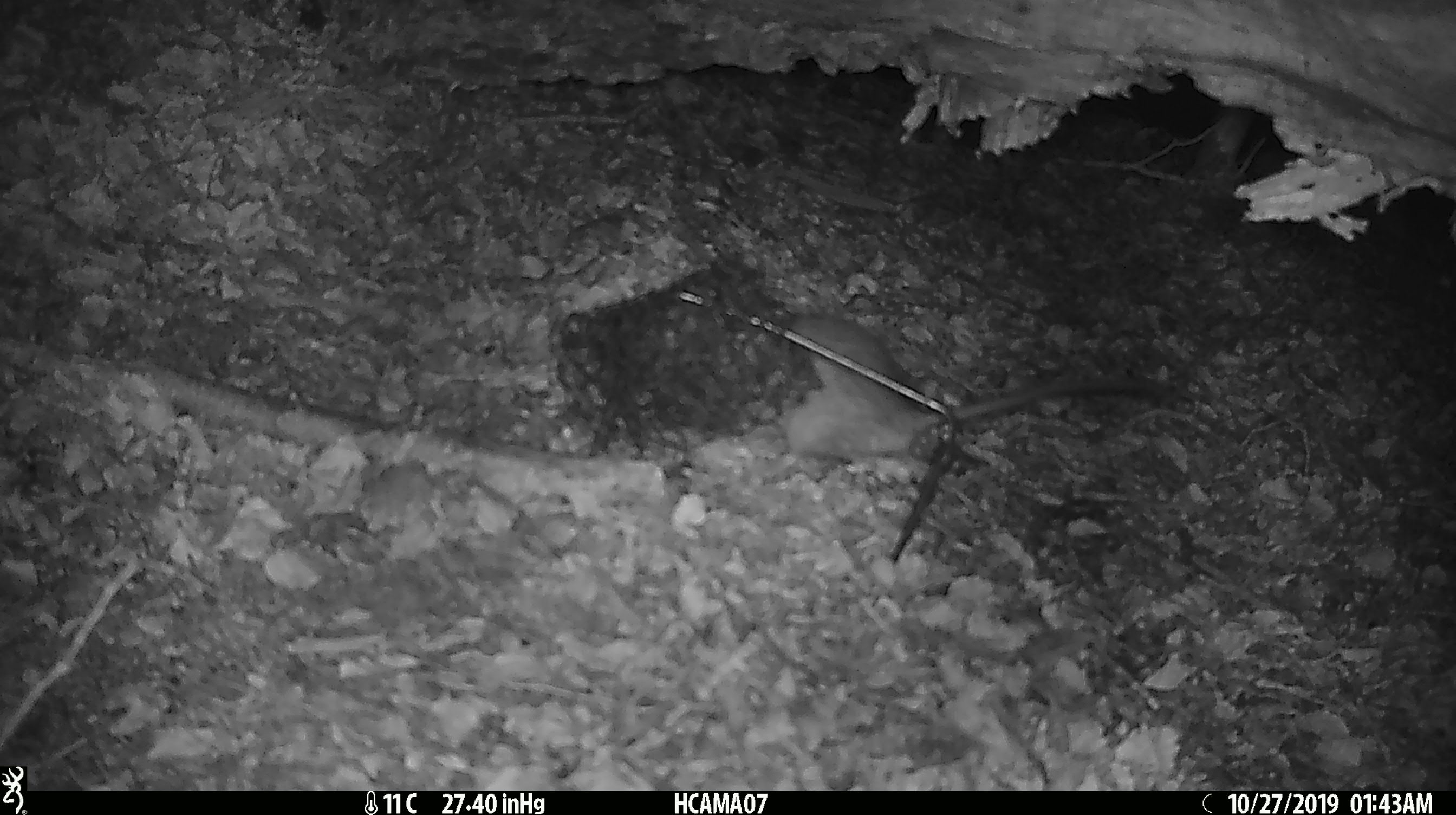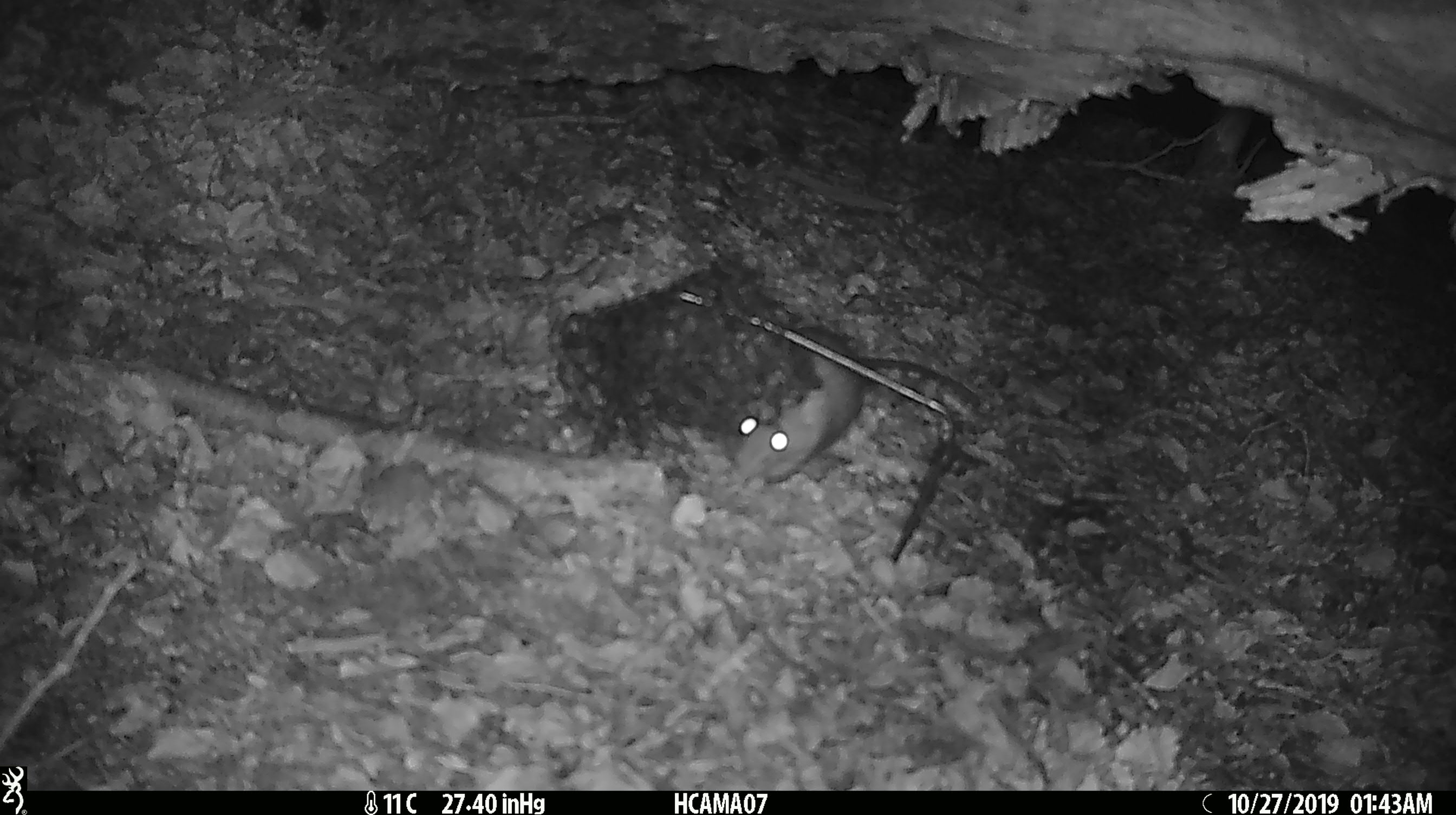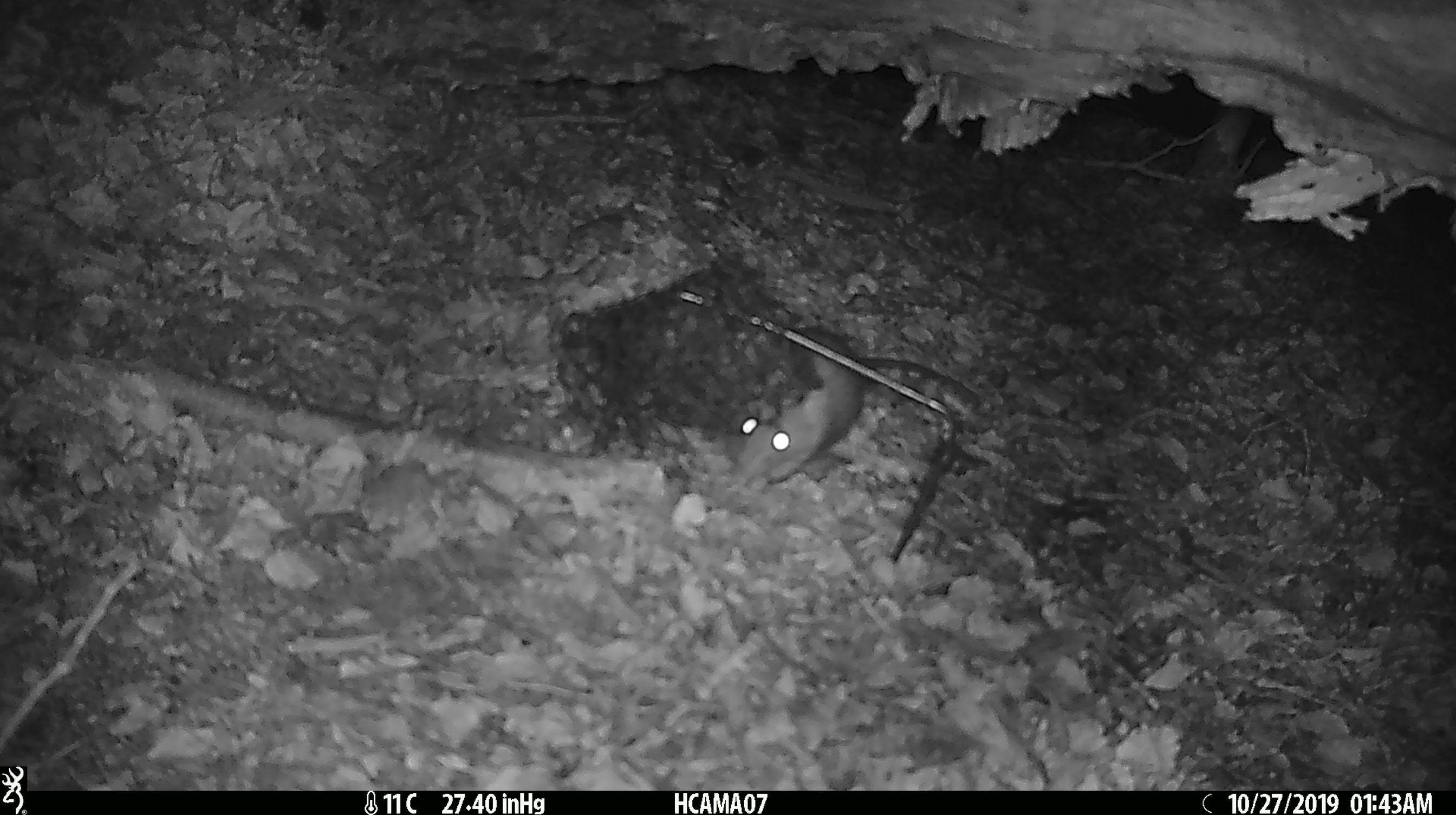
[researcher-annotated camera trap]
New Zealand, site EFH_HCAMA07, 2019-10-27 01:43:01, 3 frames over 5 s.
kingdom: Animalia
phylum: Chordata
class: Mammalia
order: Rodentia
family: Muridae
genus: Rattus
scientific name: Rattus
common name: rat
Rat (Rattus).